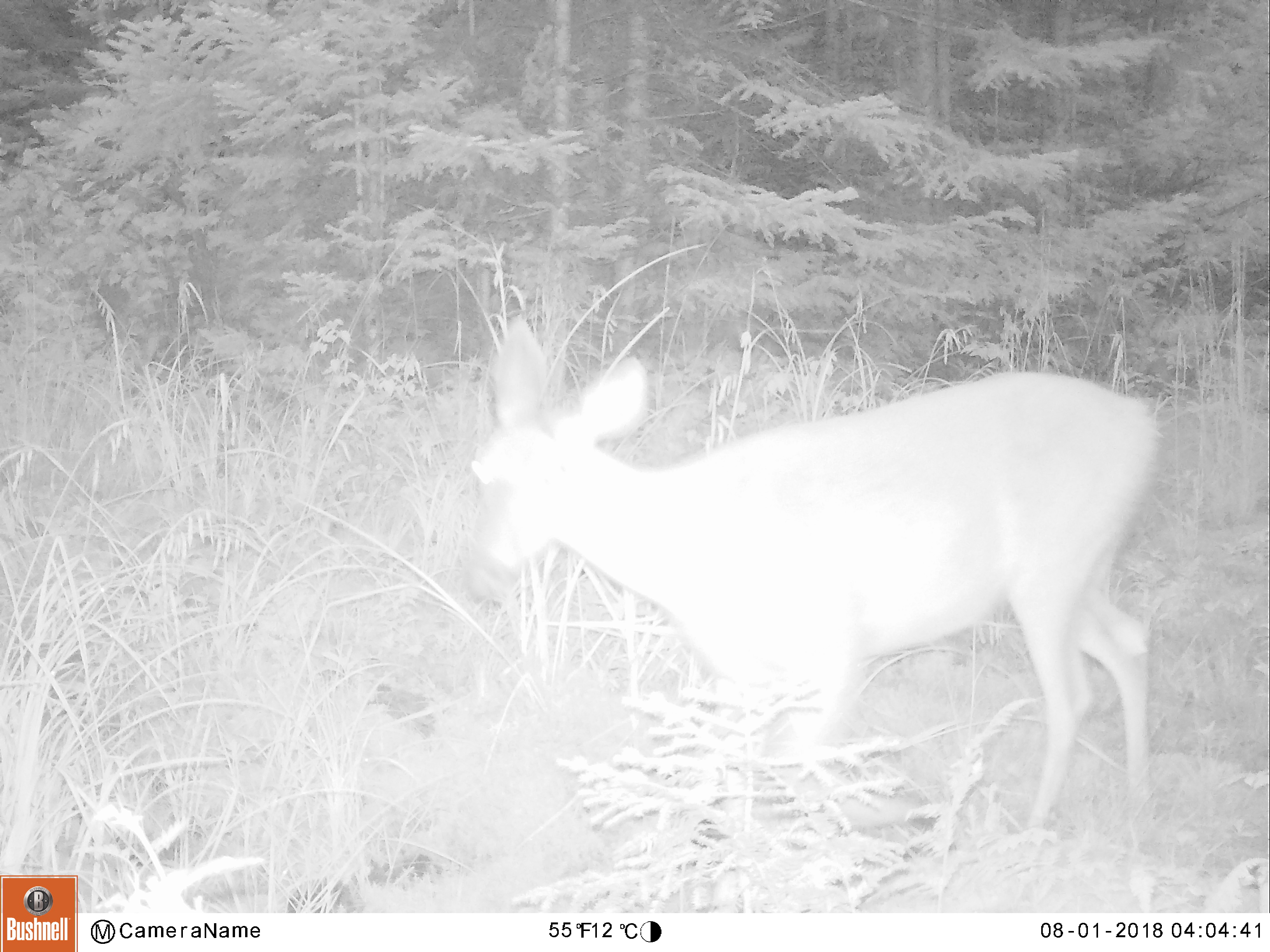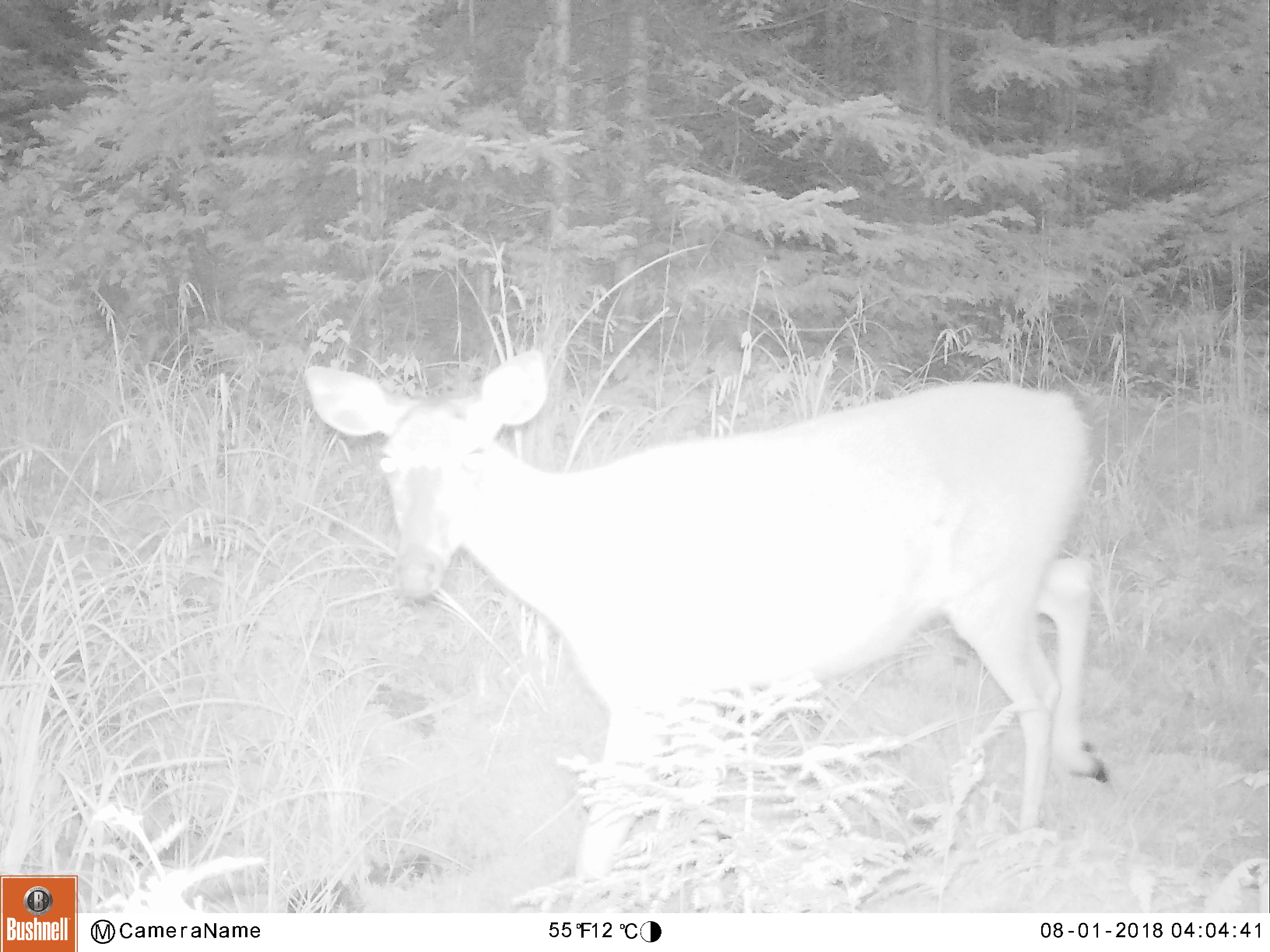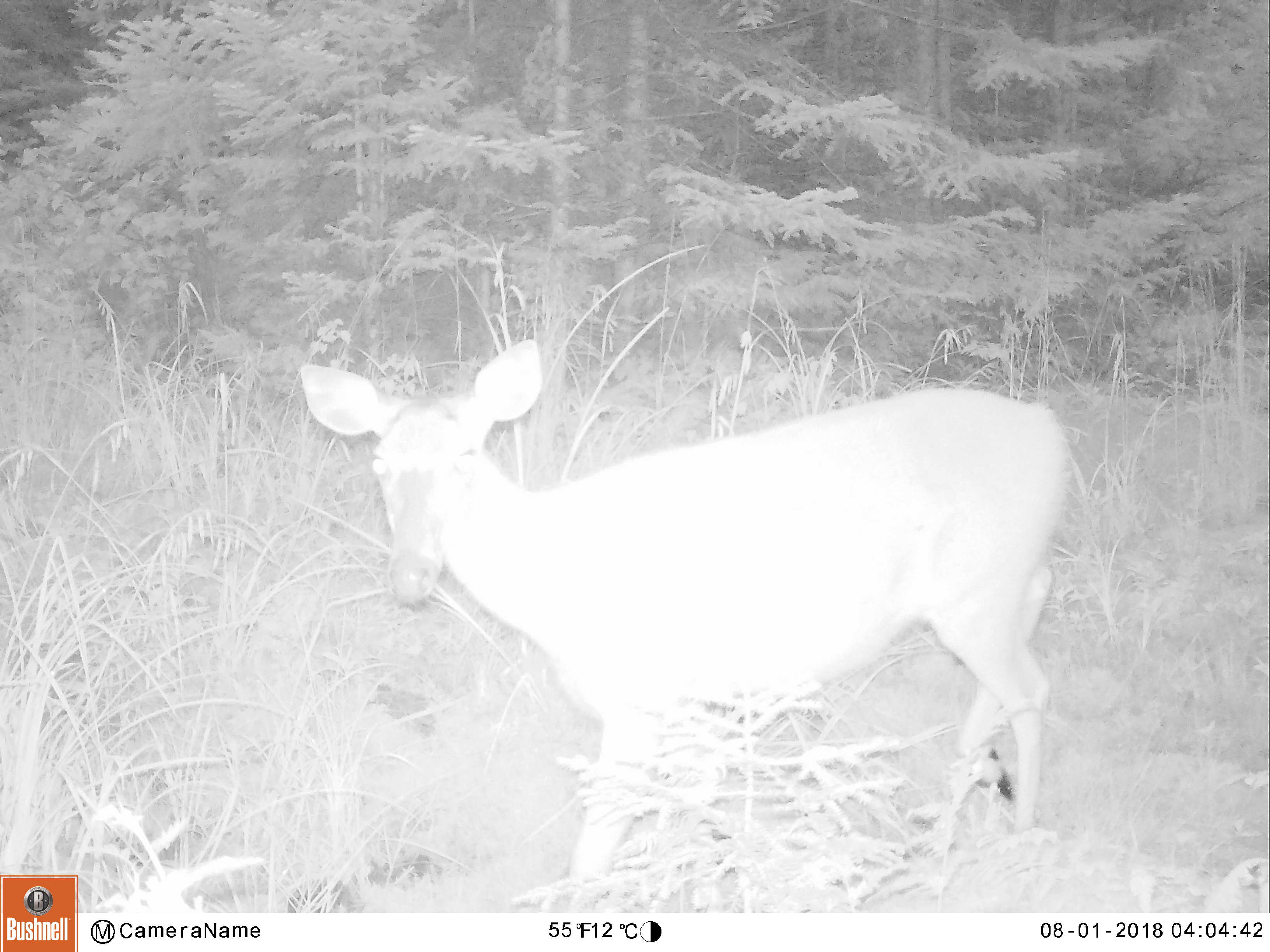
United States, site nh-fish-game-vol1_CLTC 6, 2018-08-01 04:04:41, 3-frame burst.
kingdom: Animalia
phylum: Chordata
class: Mammalia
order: Artiodactyla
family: Cervidae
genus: Odocoileus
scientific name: Odocoileus virginianus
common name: white-tailed deer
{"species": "white-tailed deer (Odocoileus virginianus)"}